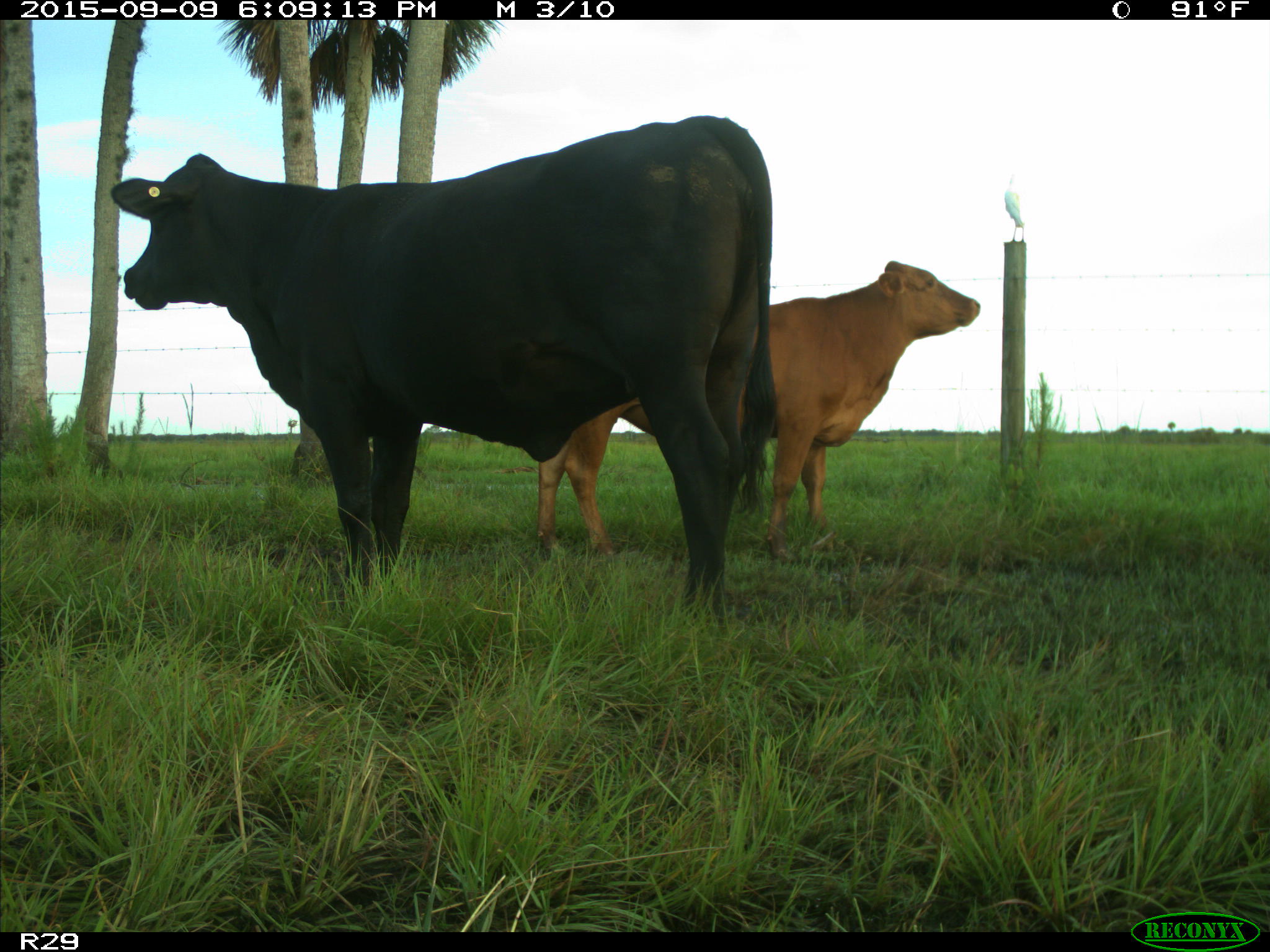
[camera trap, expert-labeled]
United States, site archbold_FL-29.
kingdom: Animalia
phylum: Chordata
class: Mammalia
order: Artiodactyla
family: Bovidae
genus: Bos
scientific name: Bos taurus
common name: domestic cow